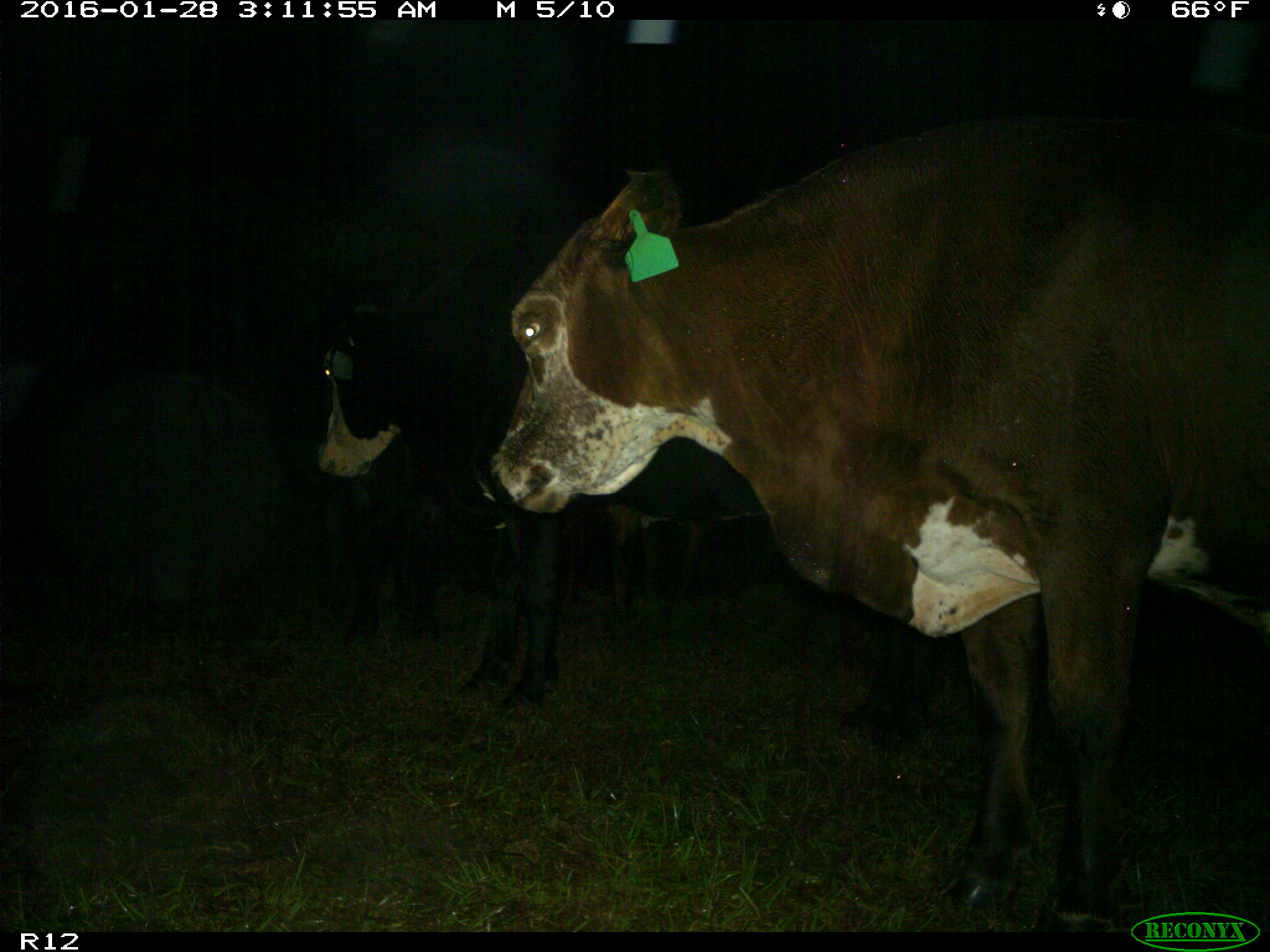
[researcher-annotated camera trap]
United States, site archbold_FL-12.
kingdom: Animalia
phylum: Chordata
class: Mammalia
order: Artiodactyla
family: Bovidae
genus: Bos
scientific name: Bos taurus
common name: domestic cow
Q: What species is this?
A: Bos taurus (domestic cow).